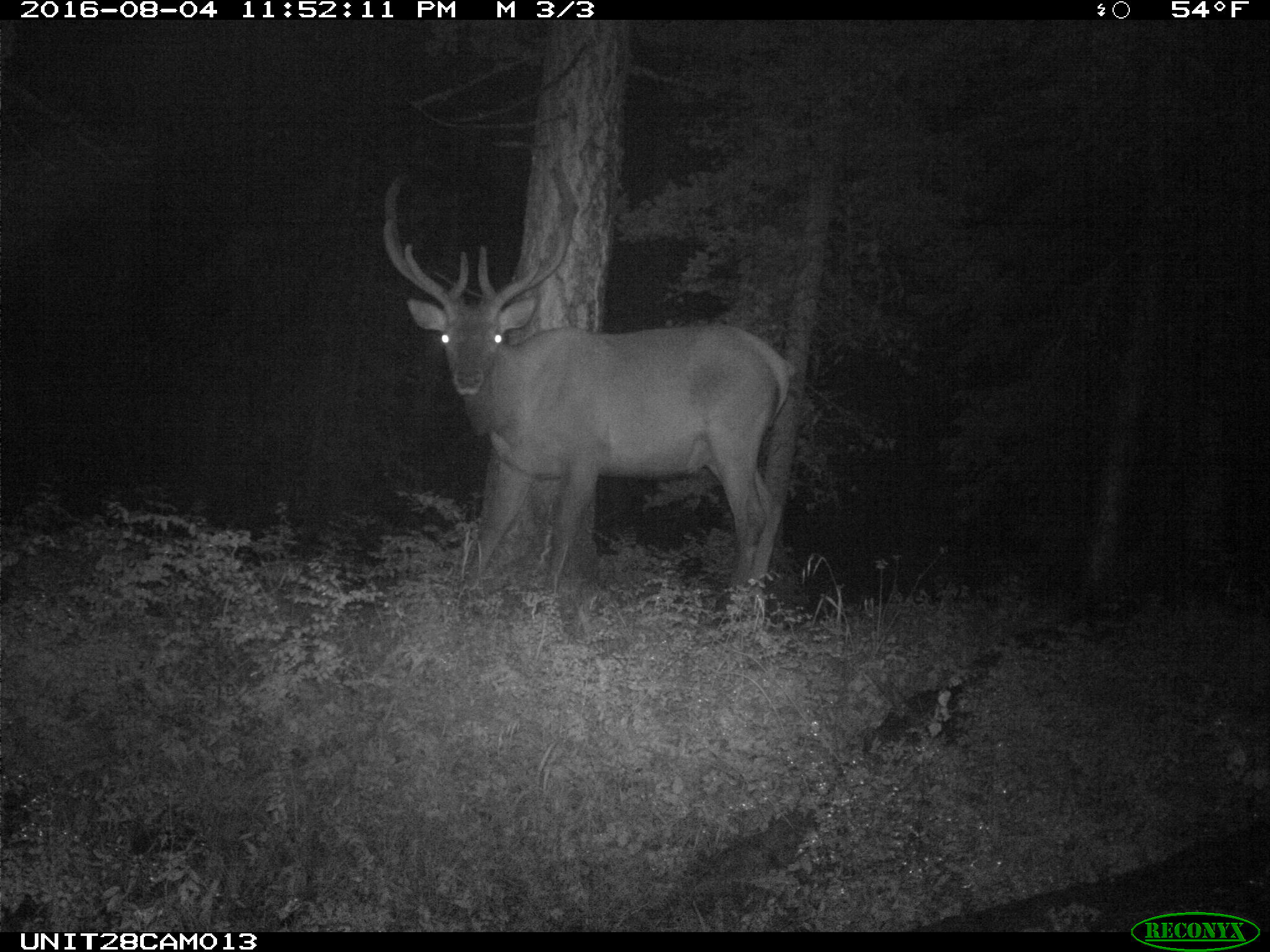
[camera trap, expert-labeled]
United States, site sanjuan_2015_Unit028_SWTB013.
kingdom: Animalia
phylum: Chordata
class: Mammalia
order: Artiodactyla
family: Cervidae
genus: Cervus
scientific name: Cervus elaphus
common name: red deer